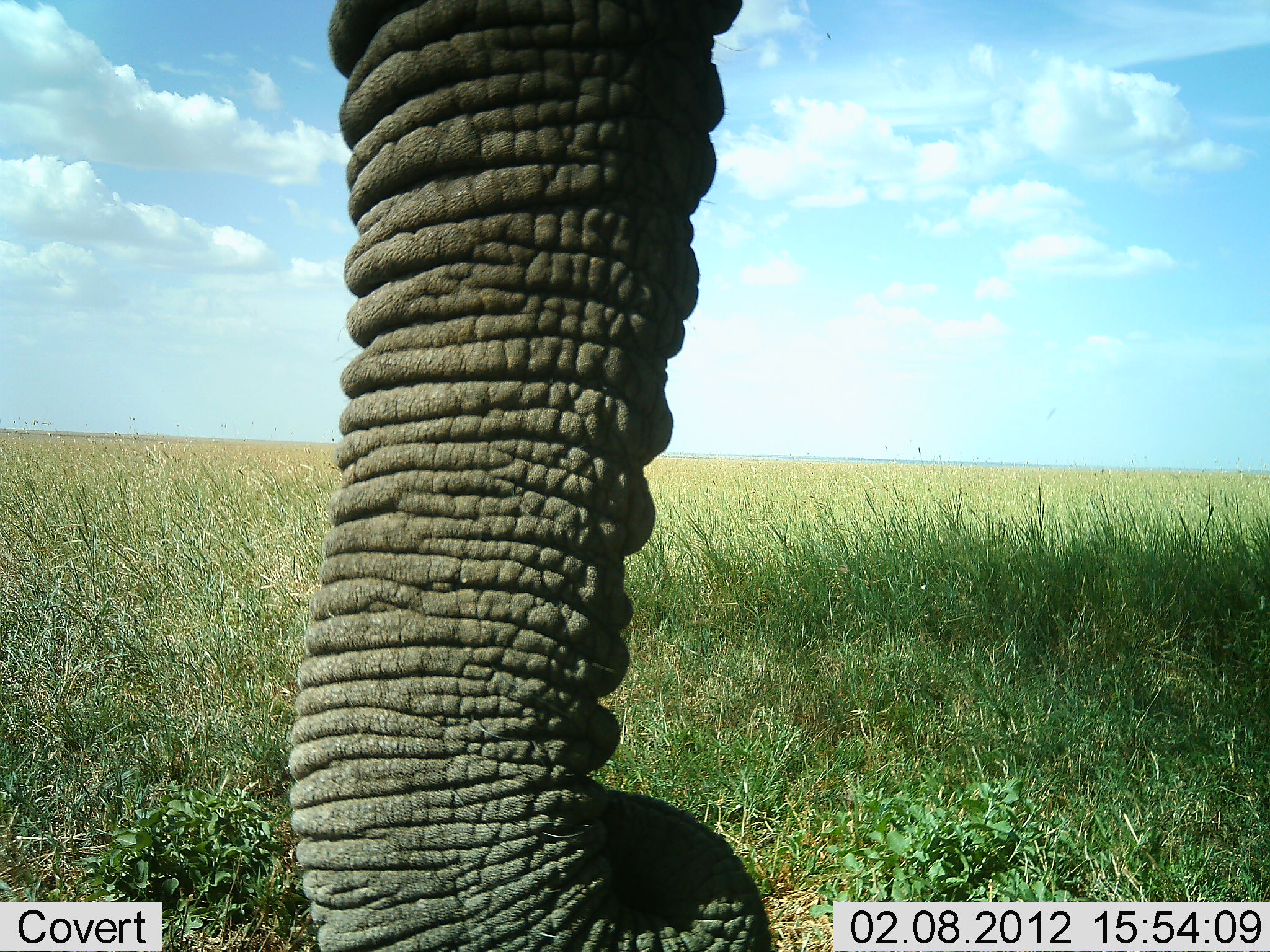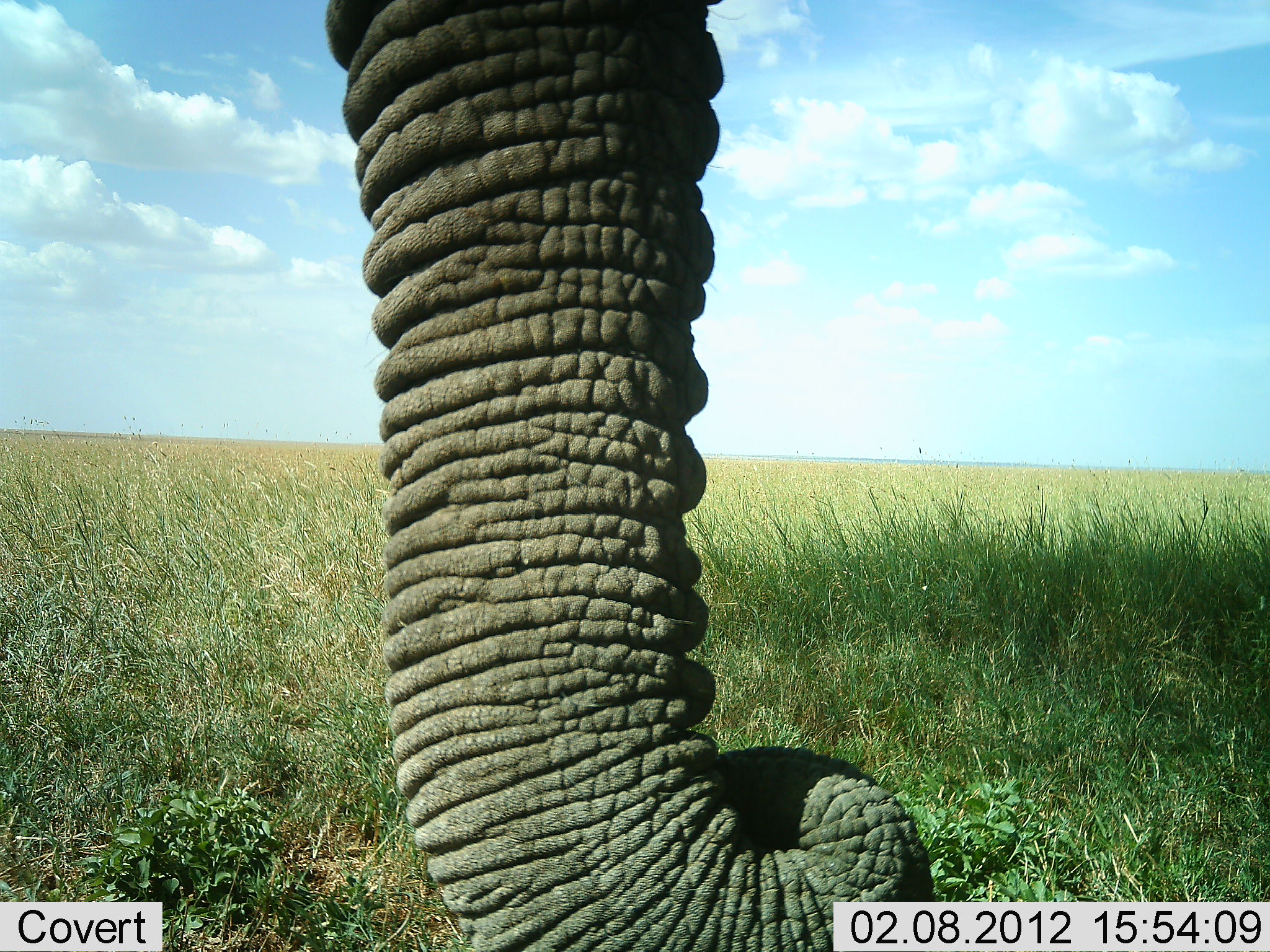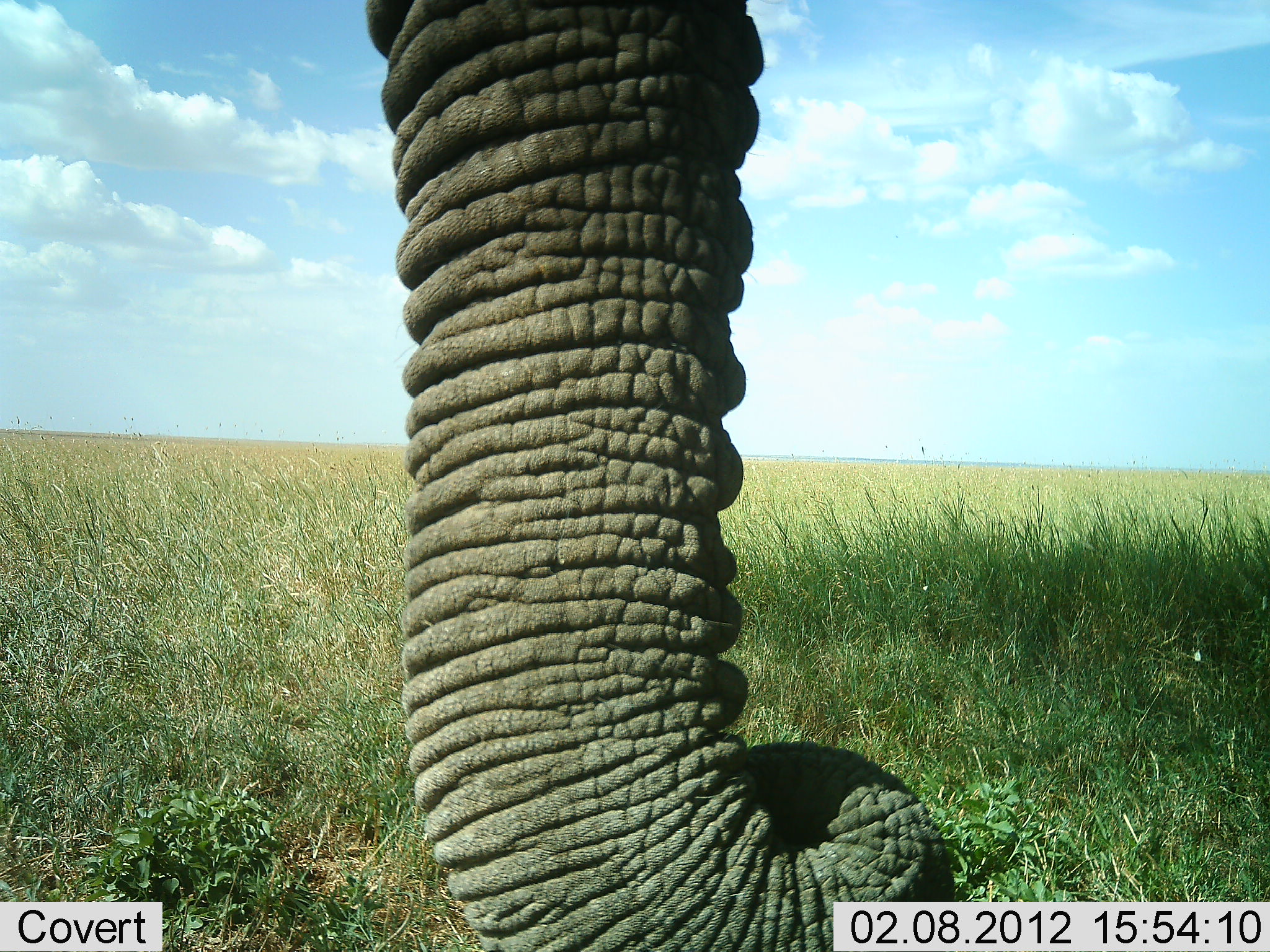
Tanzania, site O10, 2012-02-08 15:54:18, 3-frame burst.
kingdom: Animalia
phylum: Chordata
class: Mammalia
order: Proboscidea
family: Elephantidae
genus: Loxodonta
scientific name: Loxodonta africana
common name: african bush elephant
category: elephant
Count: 1.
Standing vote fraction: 94%.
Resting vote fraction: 6%.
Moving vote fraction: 0%.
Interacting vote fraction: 0%.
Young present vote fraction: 0%.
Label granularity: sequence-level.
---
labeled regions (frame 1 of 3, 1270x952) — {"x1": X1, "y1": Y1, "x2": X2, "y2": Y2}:
animal: {"x1": 288, "y1": 0, "x2": 776, "y2": 950}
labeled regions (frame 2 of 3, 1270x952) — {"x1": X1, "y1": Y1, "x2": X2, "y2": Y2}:
animal: {"x1": 320, "y1": 0, "x2": 942, "y2": 950}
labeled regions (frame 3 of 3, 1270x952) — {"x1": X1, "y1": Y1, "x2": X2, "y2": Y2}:
animal: {"x1": 360, "y1": 2, "x2": 961, "y2": 952}